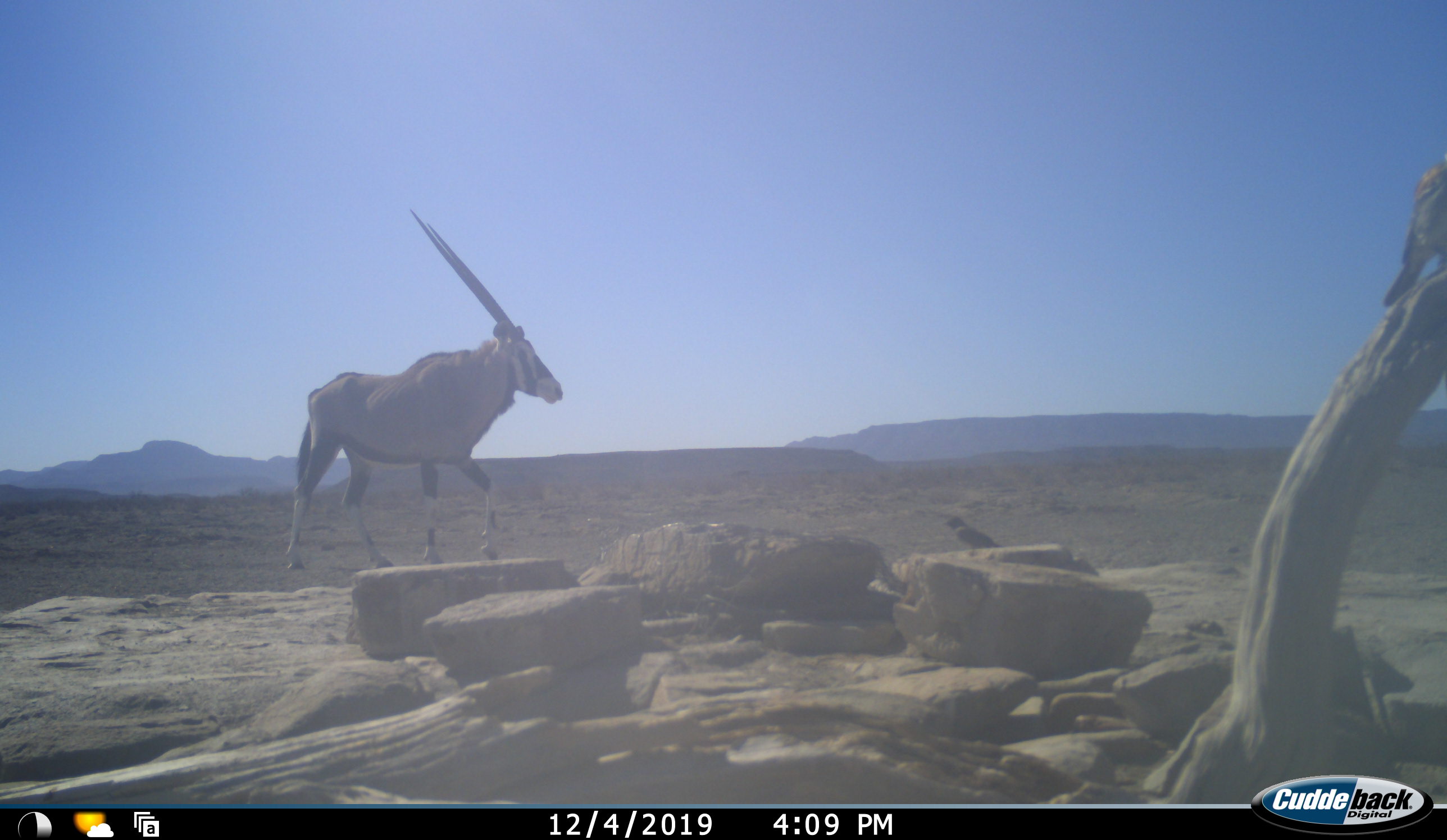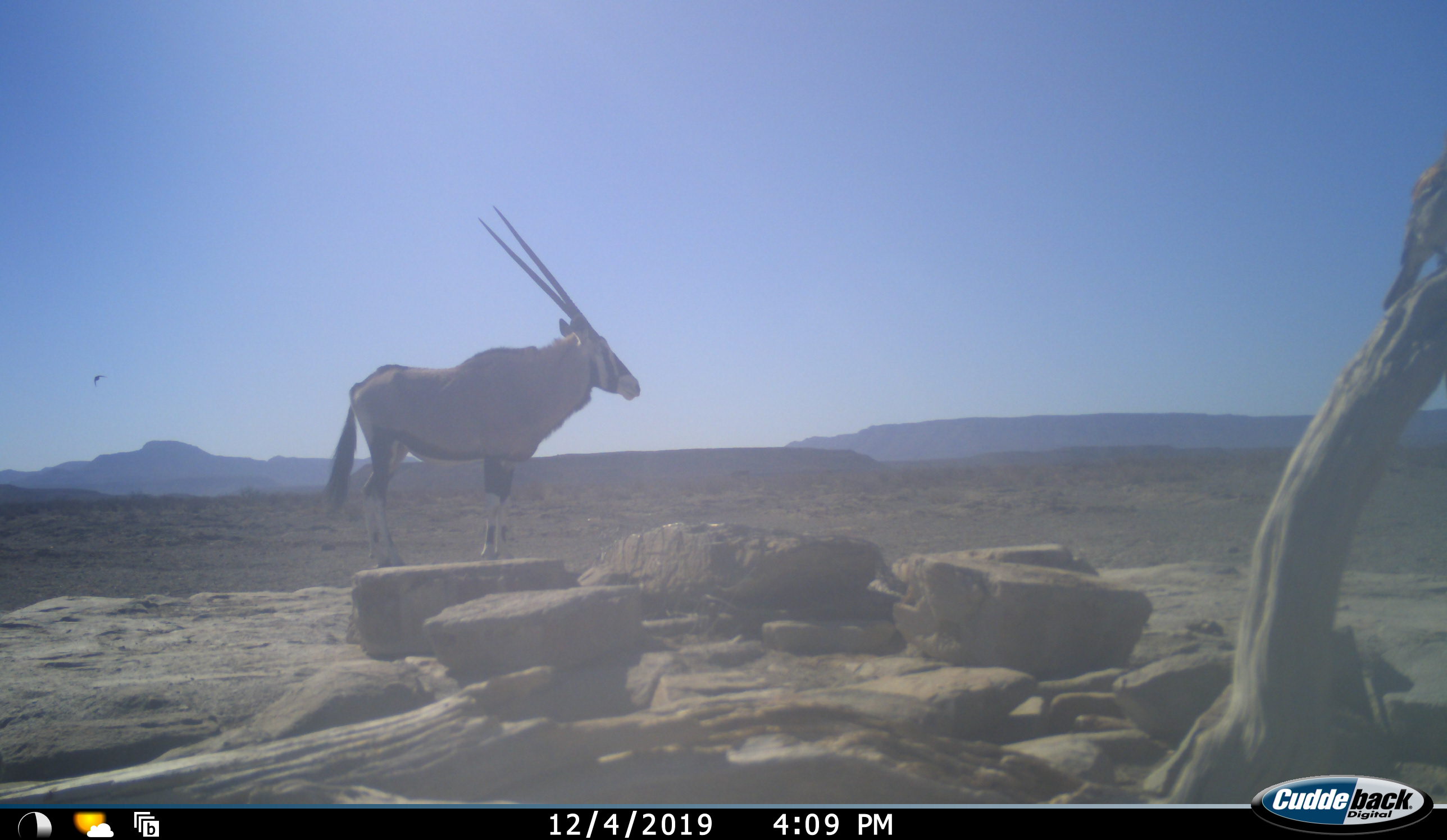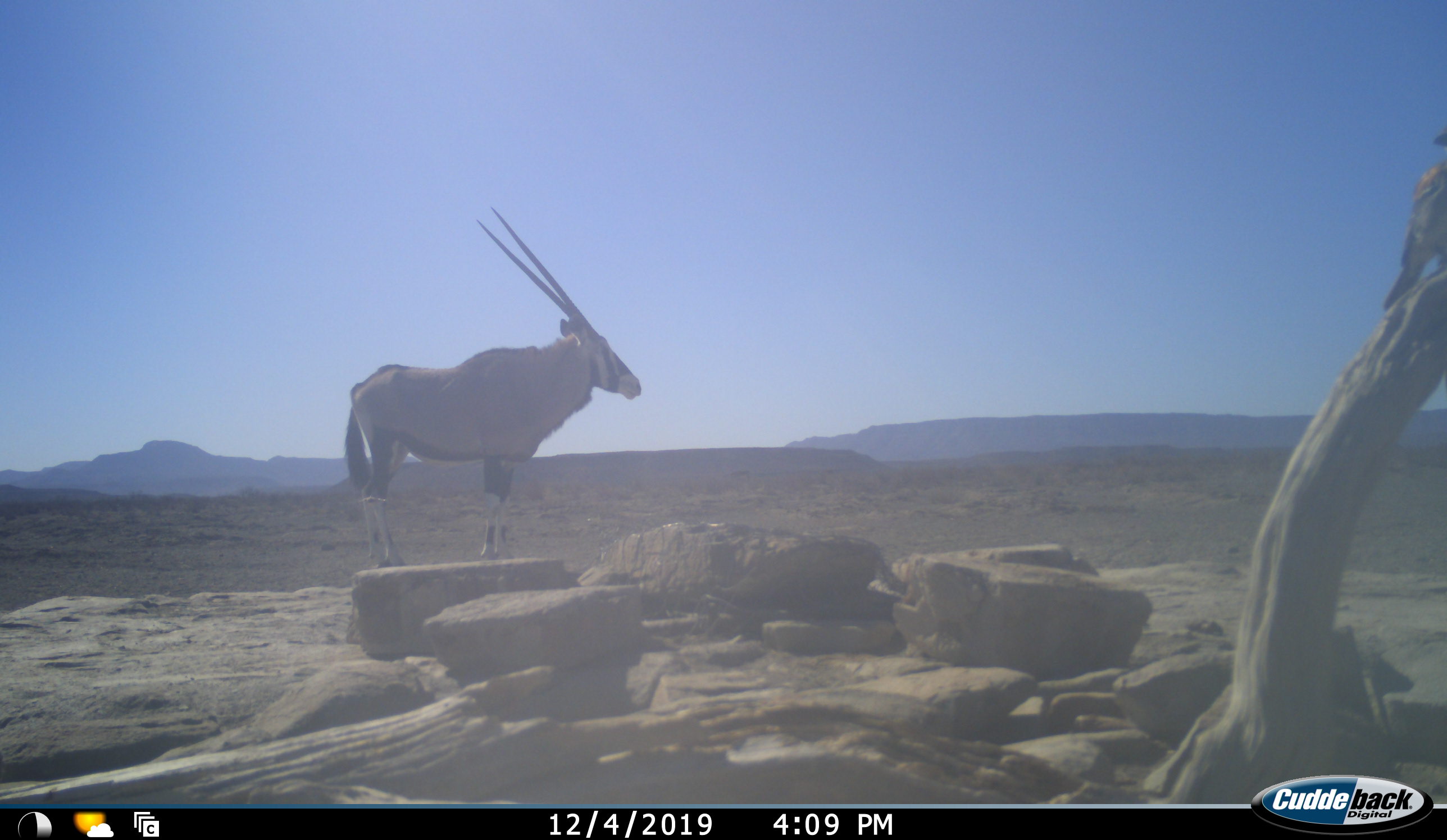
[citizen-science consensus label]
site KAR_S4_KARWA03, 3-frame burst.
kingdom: Animalia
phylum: Chordata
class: Aves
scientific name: Aves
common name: bird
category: birdother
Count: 1.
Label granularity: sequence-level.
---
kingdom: Animalia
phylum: Chordata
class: Mammalia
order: Artiodactyla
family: Bovidae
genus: Oryx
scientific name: Oryx gazella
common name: gemsbok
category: oryx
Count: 1.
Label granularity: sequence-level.